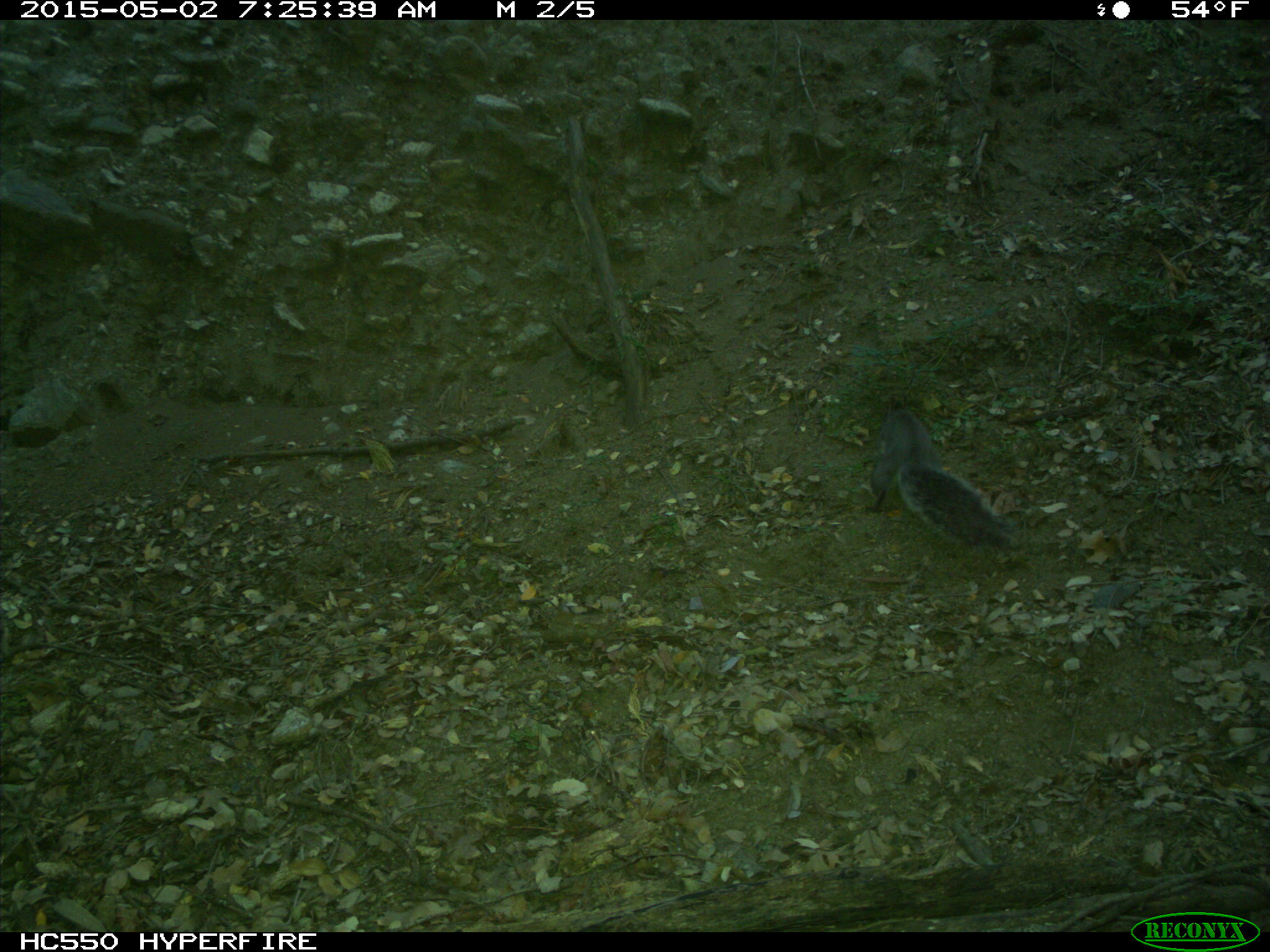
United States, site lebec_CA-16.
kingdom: Animalia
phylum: Chordata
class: Mammalia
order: Rodentia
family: Sciuridae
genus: Sciurus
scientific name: Sciurus carolinensis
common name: eastern gray squirrel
Sciurus carolinensis (eastern gray squirrel).